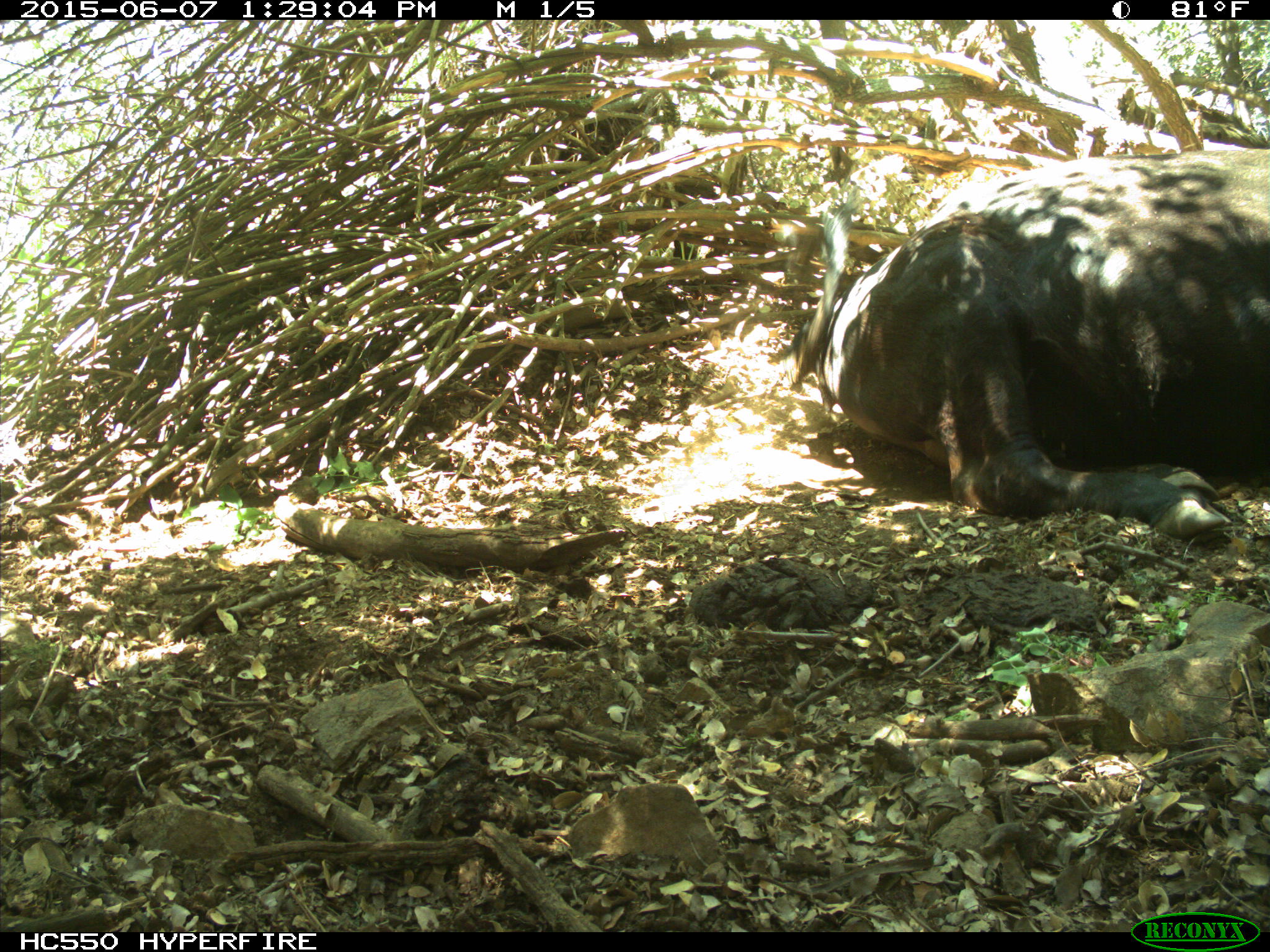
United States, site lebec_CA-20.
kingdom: Animalia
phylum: Chordata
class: Mammalia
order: Artiodactyla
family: Bovidae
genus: Bos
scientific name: Bos taurus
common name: domestic cow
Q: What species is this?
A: Bos taurus (domestic cow).